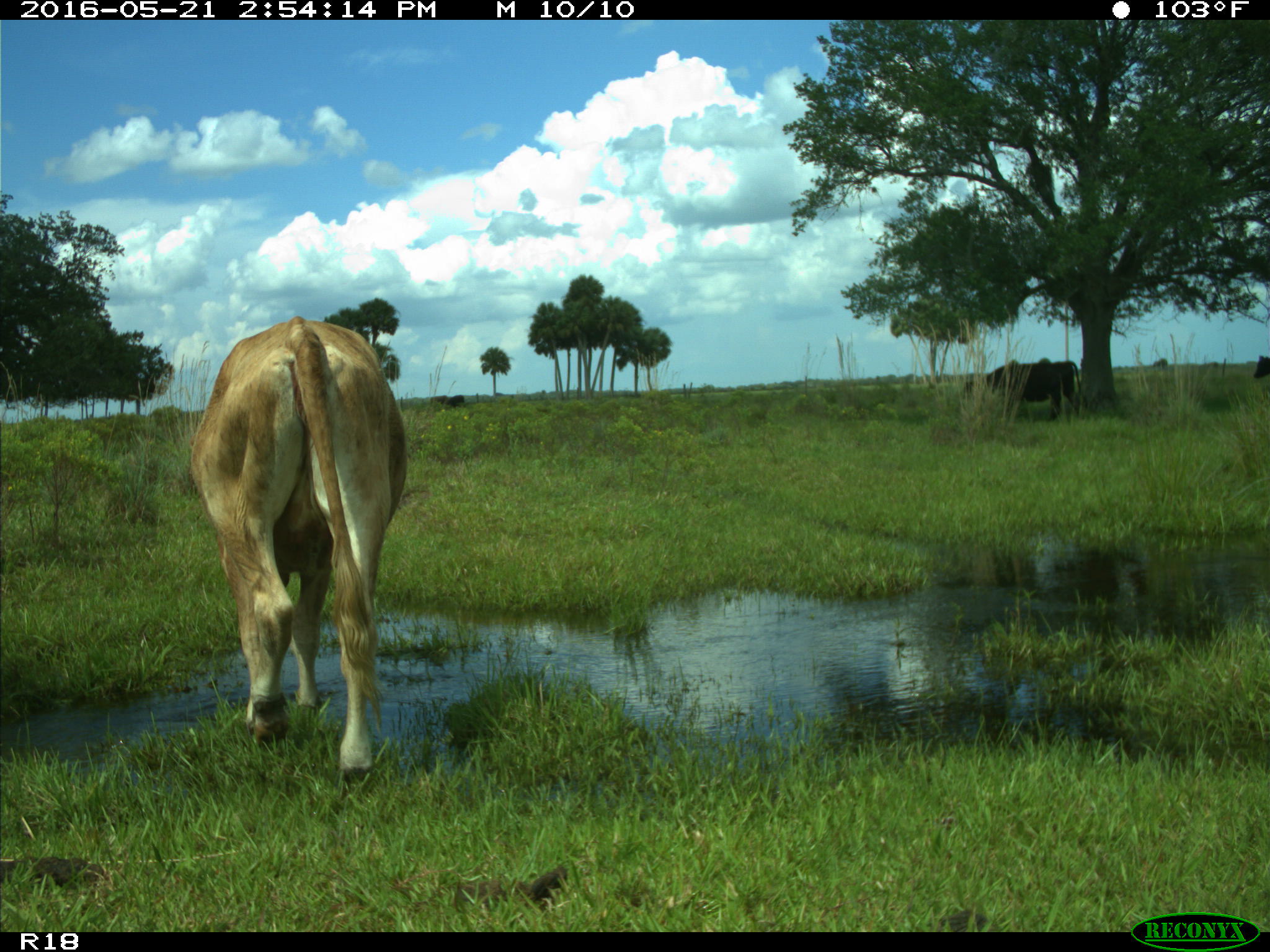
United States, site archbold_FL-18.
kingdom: Animalia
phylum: Chordata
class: Mammalia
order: Artiodactyla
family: Bovidae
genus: Bos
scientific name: Bos taurus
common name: domestic cow